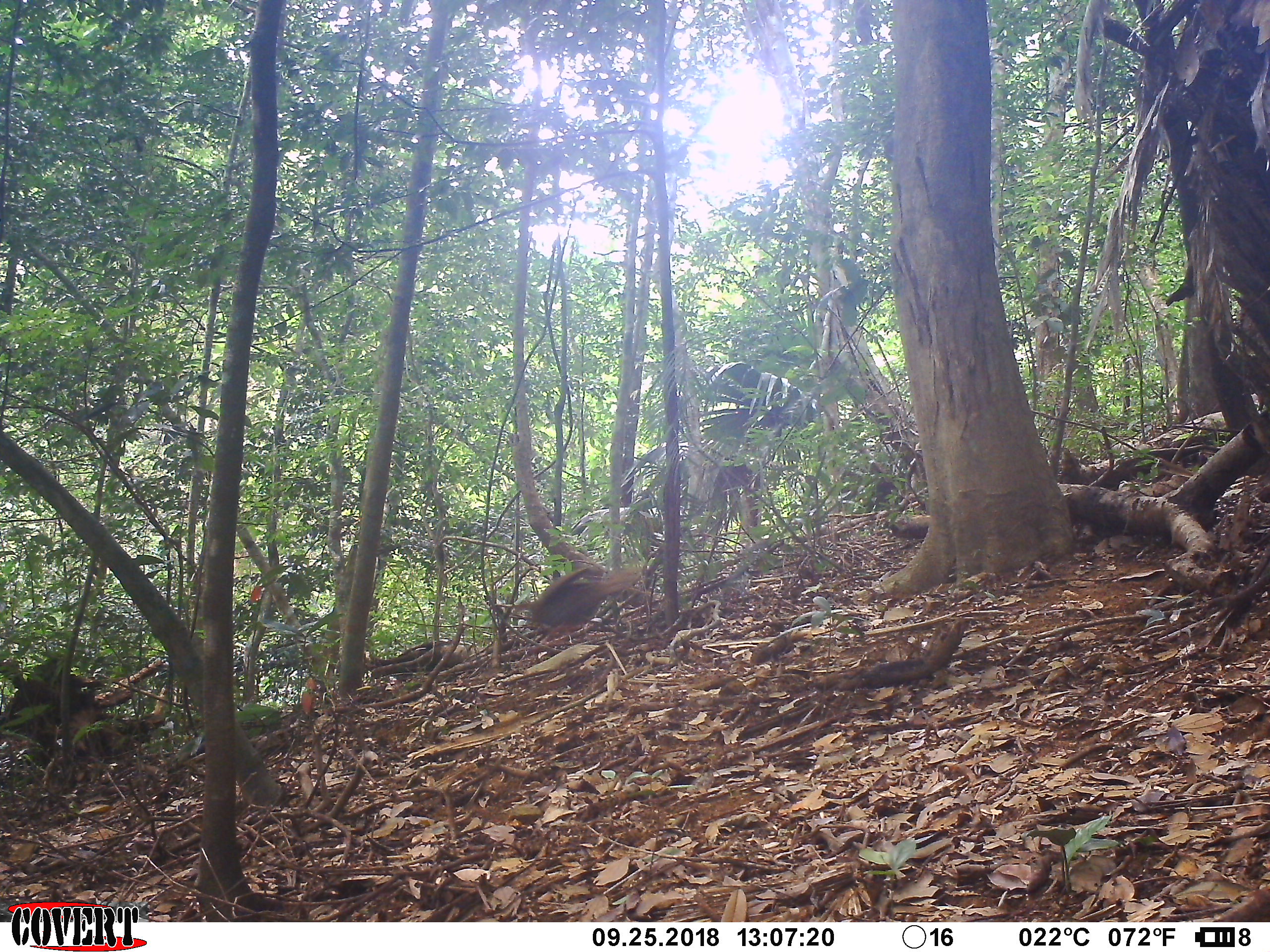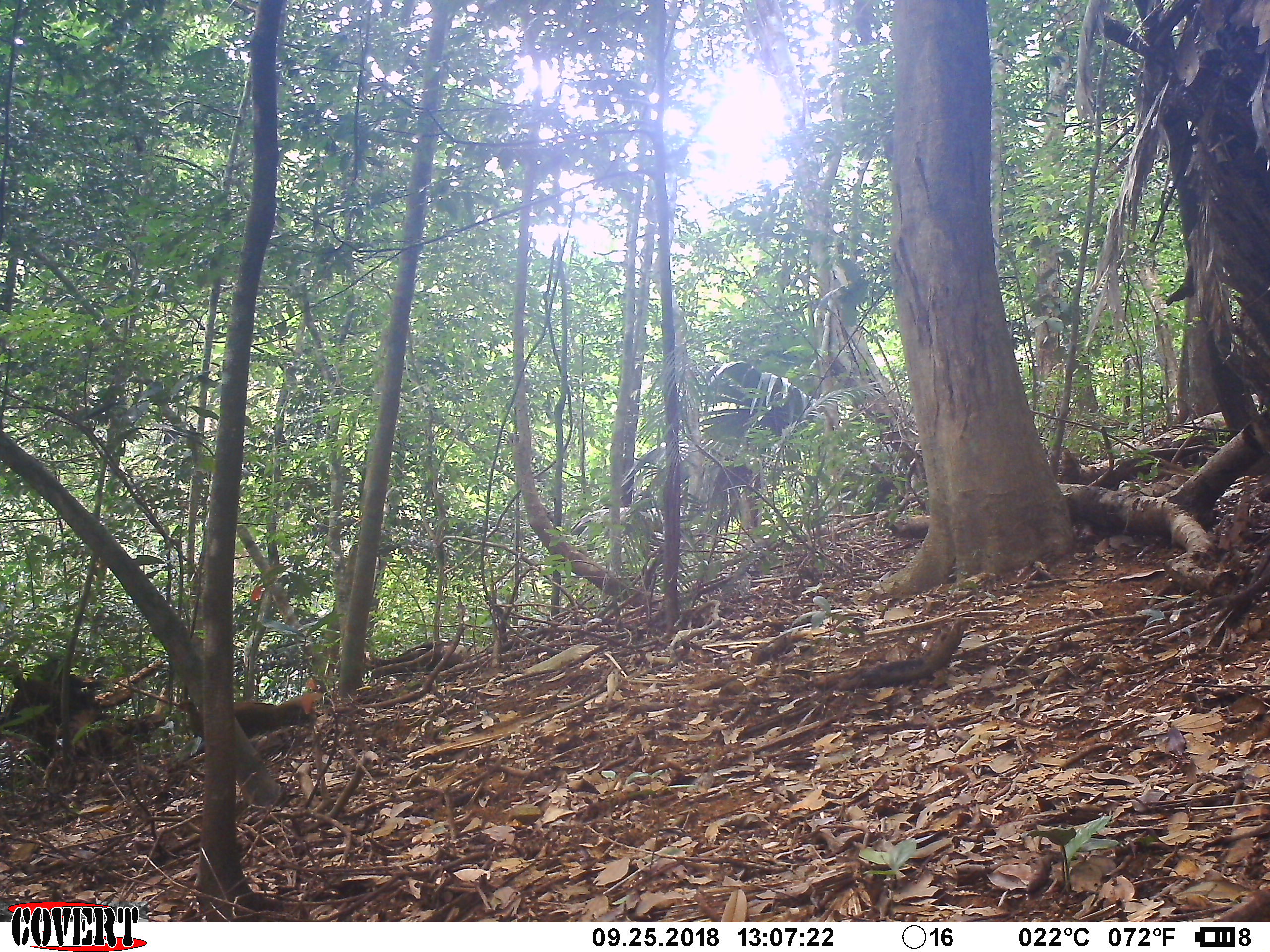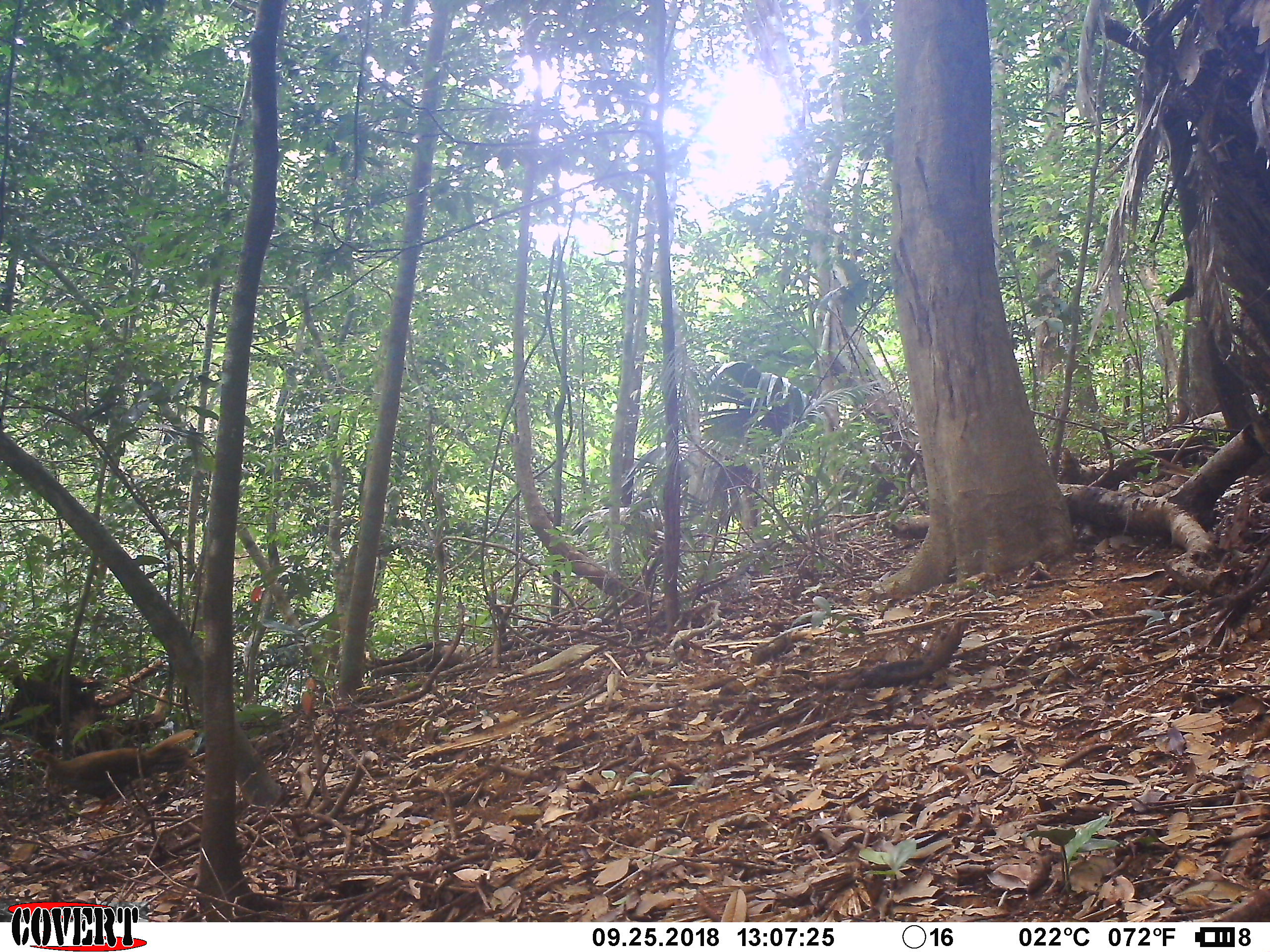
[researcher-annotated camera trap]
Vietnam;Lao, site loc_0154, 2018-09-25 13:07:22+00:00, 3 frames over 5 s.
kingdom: Animalia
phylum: Chordata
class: Aves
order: Galliformes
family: Phasianidae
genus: Lophura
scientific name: Lophura nycthemera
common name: silver pheasant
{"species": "silver pheasant (Lophura nycthemera)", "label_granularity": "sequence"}